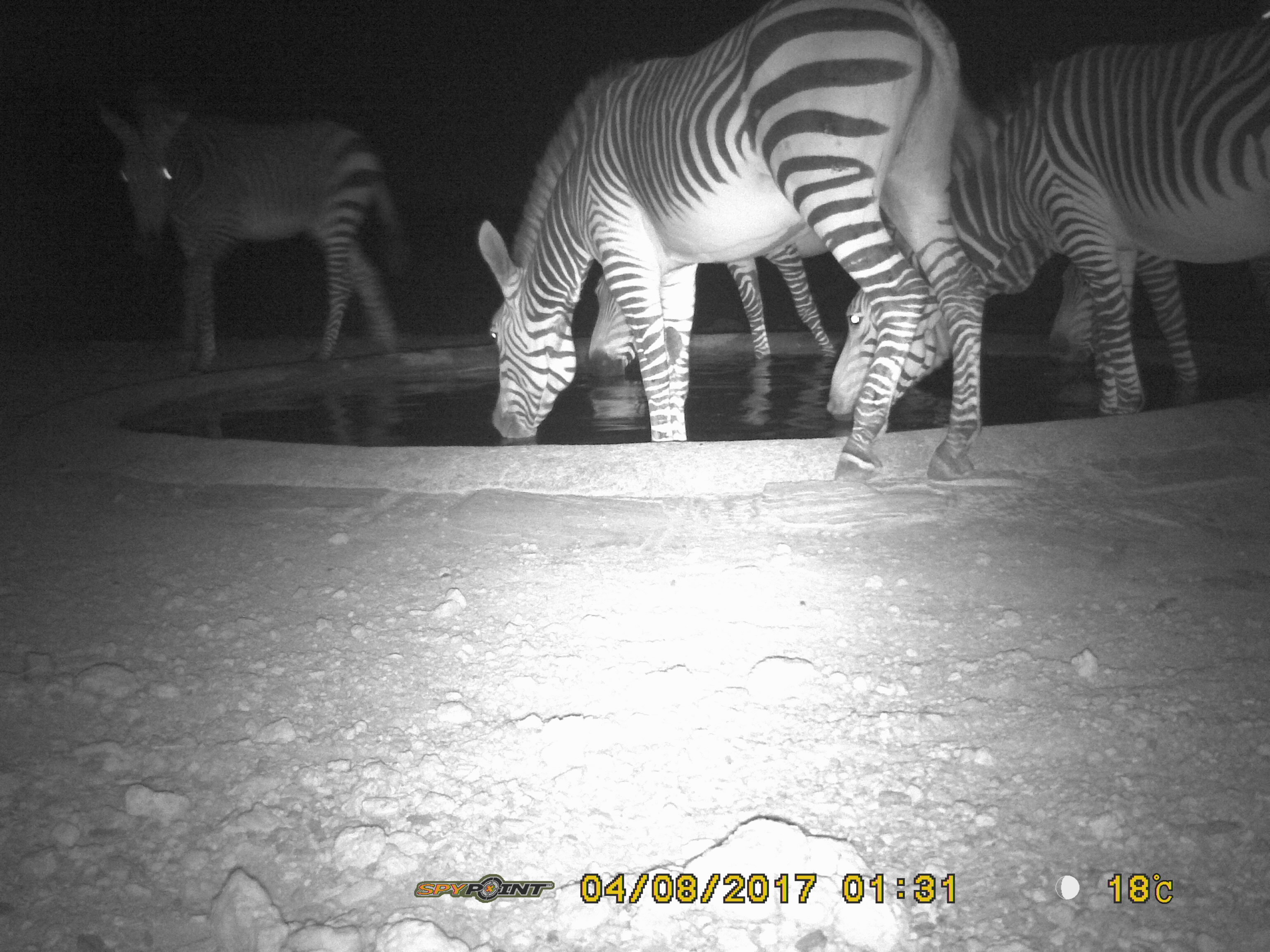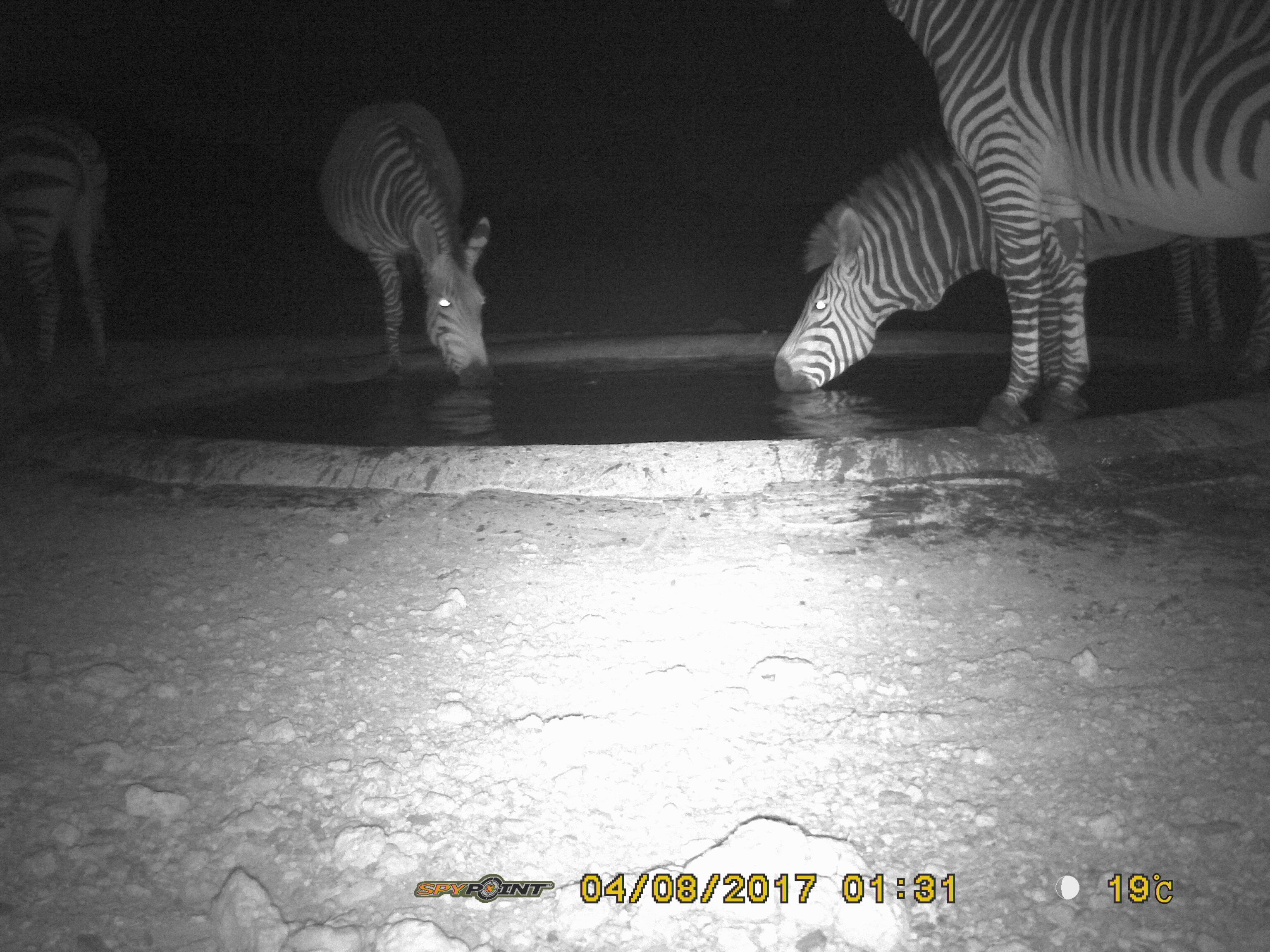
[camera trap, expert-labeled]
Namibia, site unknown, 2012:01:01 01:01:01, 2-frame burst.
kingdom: Animalia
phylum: Chordata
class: Mammalia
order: Perissodactyla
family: Equidae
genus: Equus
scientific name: Equus zebra hartmannae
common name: hartmann's mountain zebra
Equus zebra hartmannae (hartmann's mountain zebra).